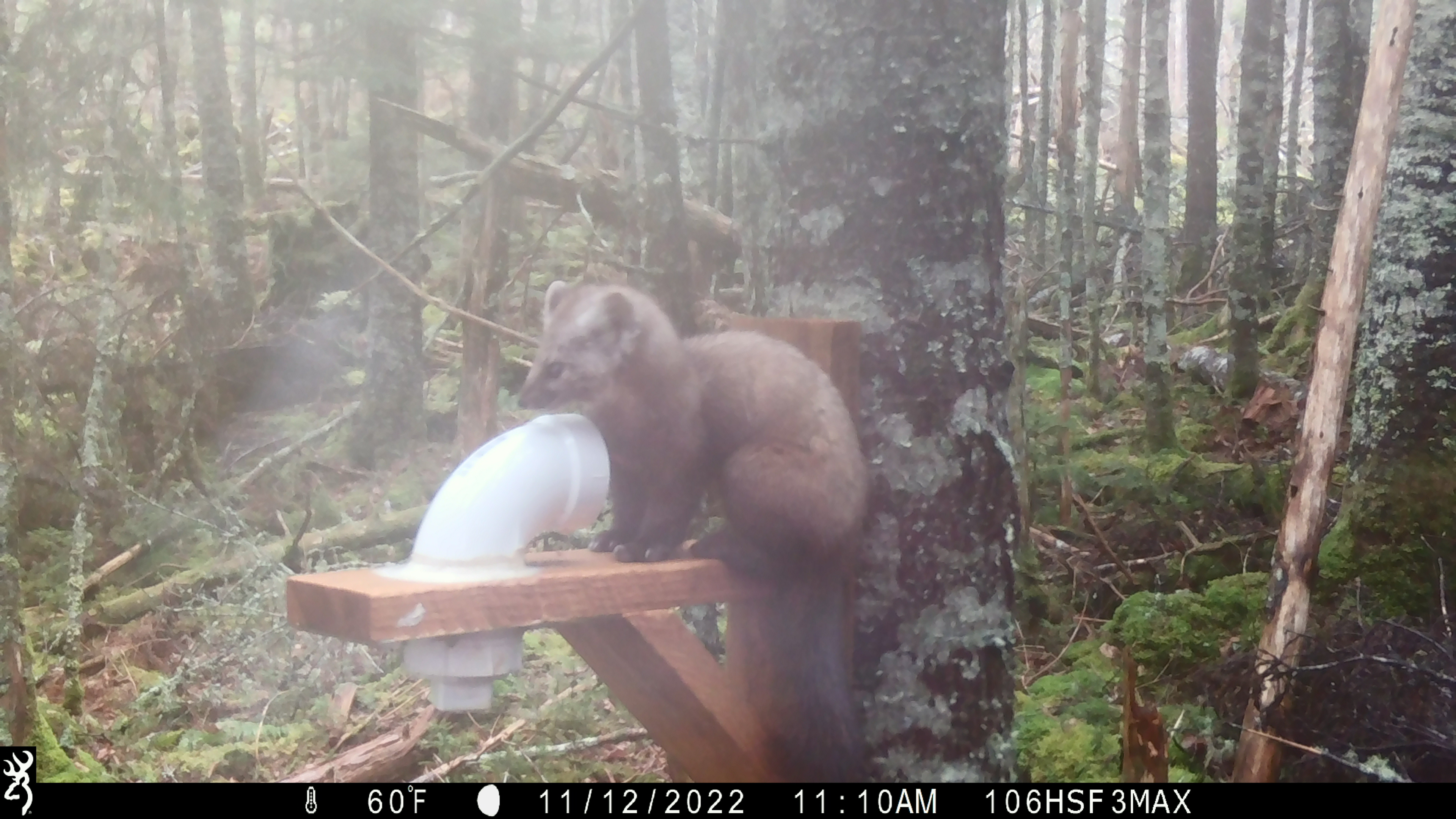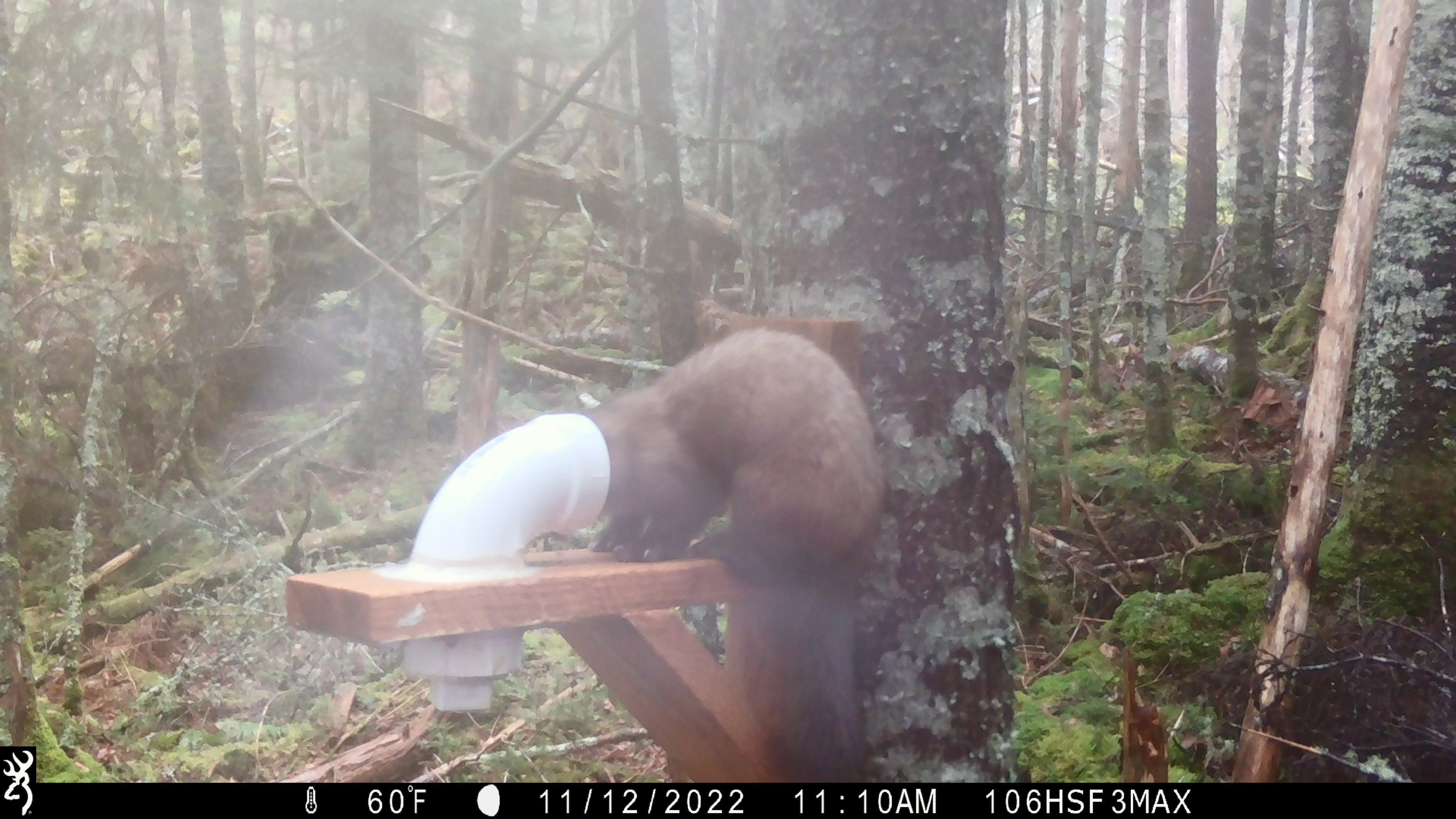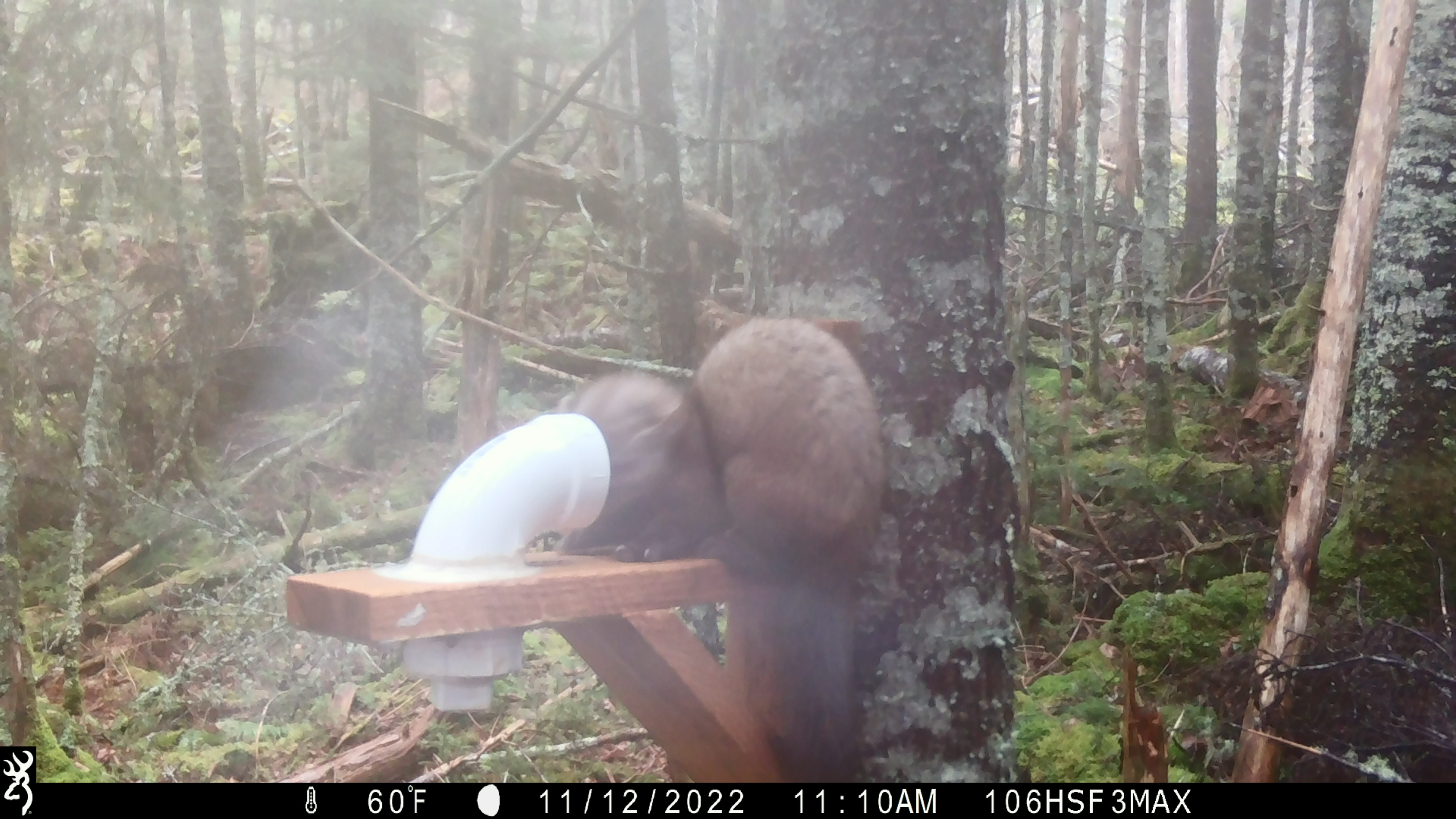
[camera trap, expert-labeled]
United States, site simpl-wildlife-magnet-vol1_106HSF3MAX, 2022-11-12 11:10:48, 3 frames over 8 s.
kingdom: Animalia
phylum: Chordata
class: Mammalia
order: Carnivora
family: Mustelidae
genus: Martes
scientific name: Martes americana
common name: american marten